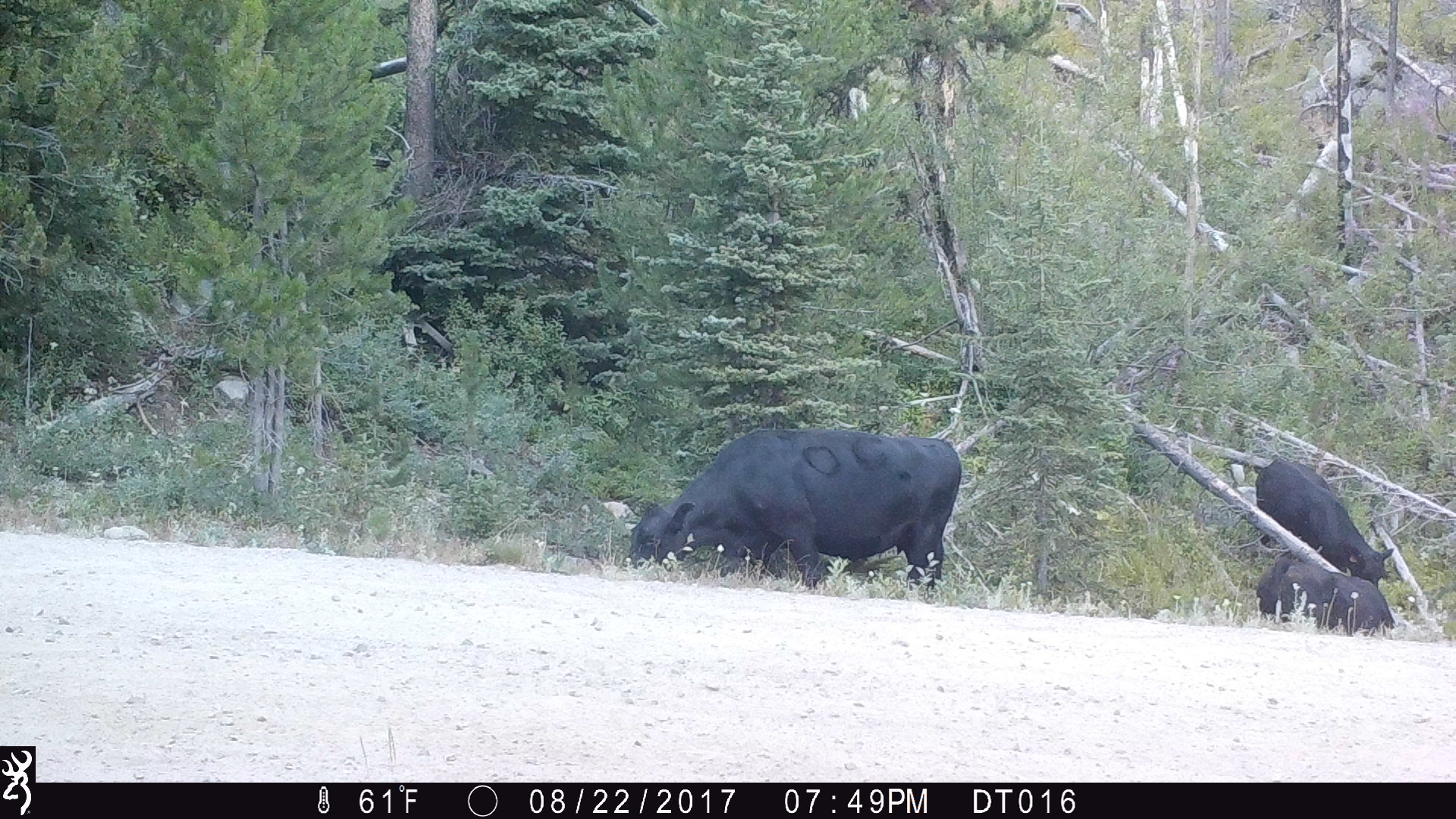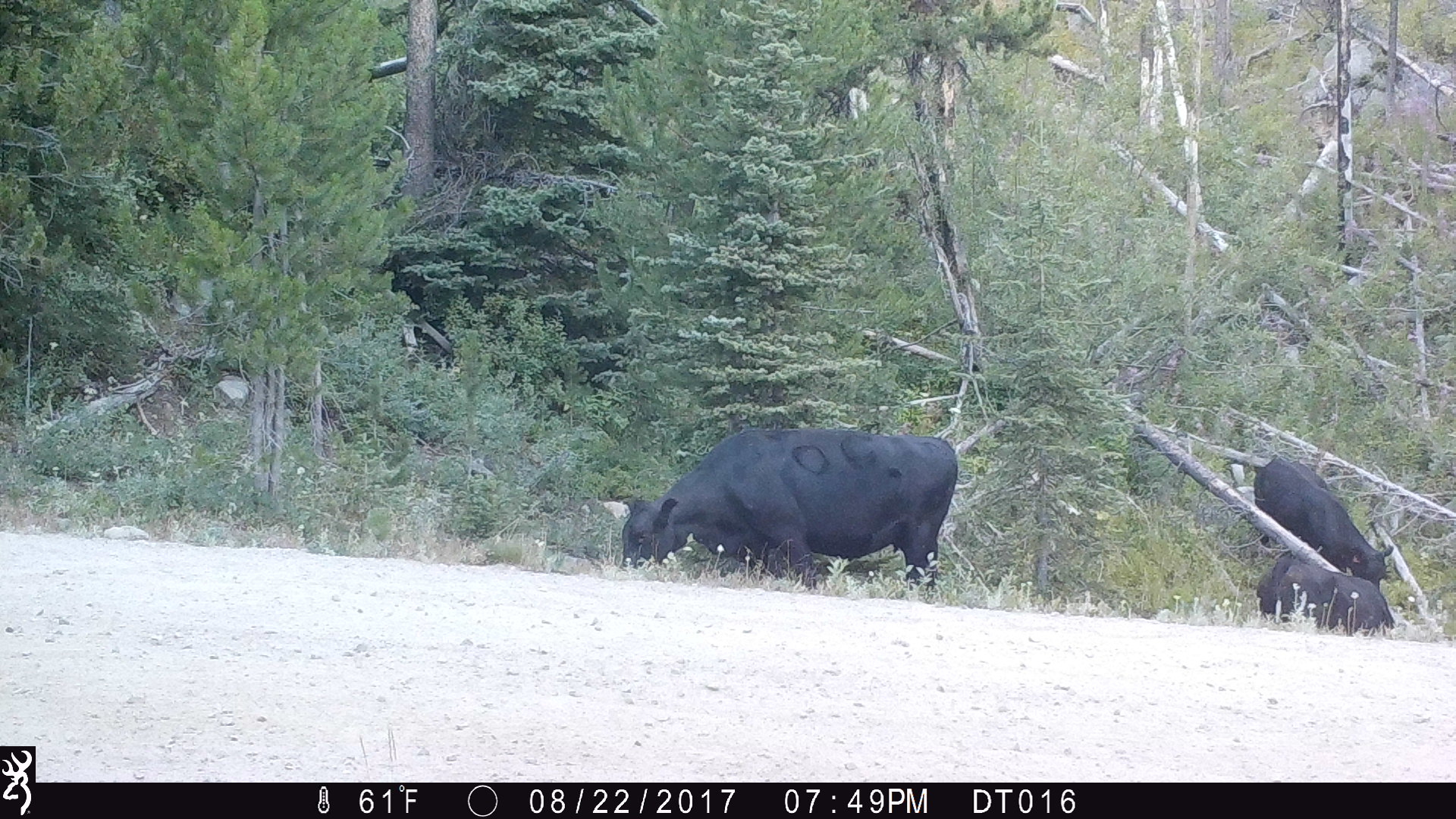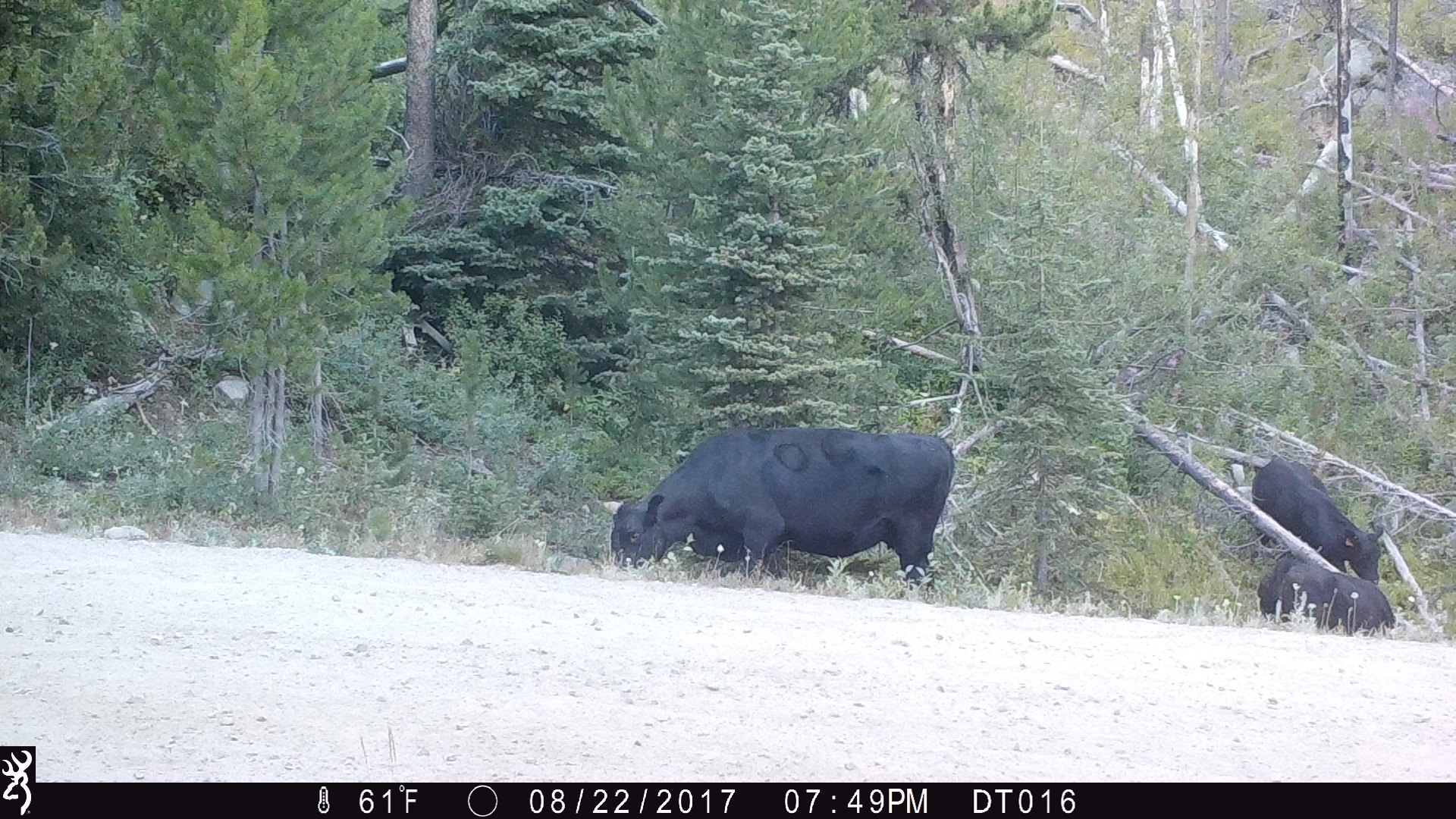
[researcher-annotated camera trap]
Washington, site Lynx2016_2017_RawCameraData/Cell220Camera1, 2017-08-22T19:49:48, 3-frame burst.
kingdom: Animalia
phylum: Chordata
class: Mammalia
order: Artiodactyla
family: Bovidae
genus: Bos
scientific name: Bos taurus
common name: domestic cattle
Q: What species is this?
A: Domestic cattle (Bos taurus).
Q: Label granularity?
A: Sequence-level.